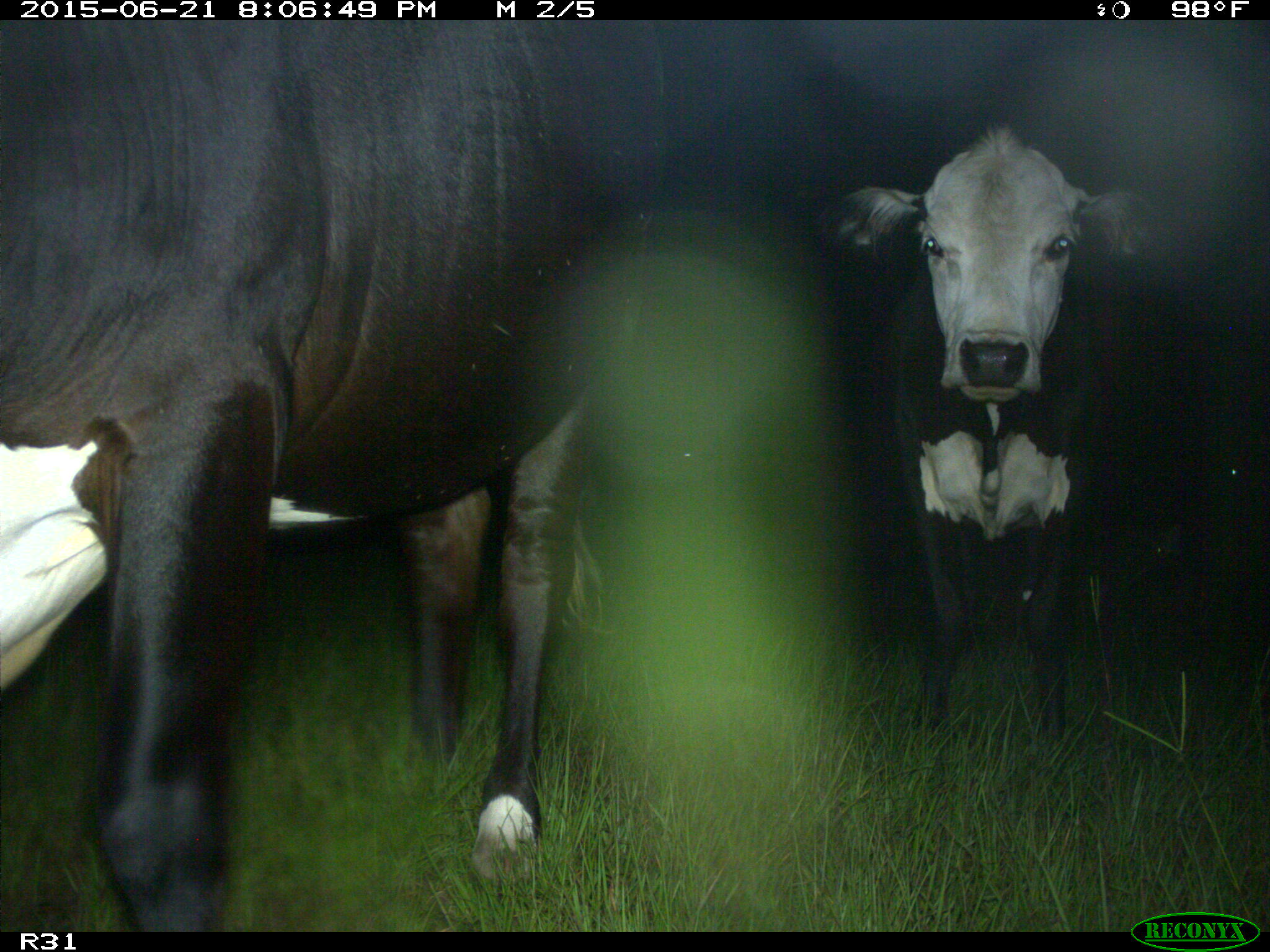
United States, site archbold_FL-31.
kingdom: Animalia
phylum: Chordata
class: Mammalia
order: Artiodactyla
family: Bovidae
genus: Bos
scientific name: Bos taurus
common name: domestic cow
Bos taurus (domestic cow).